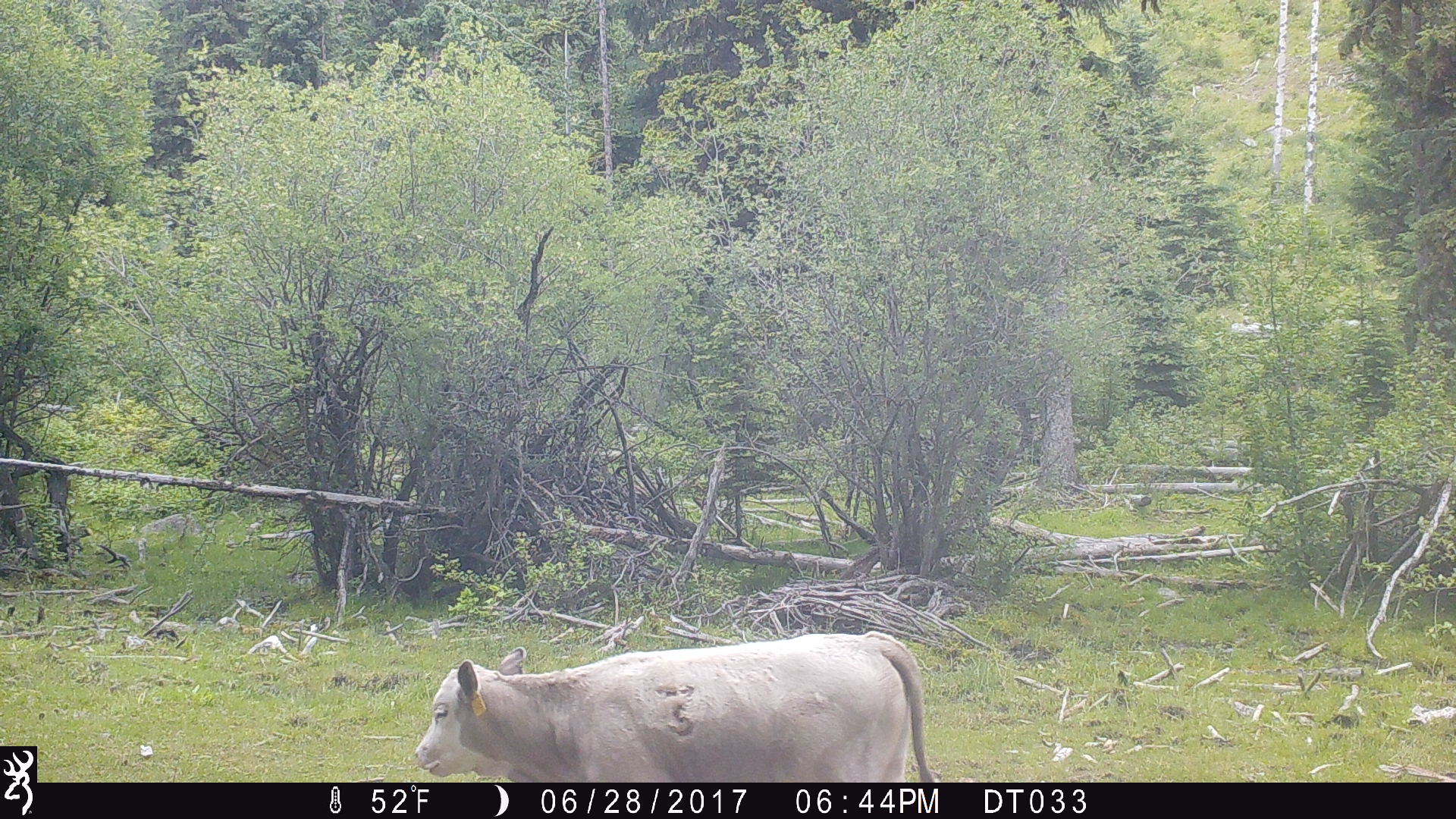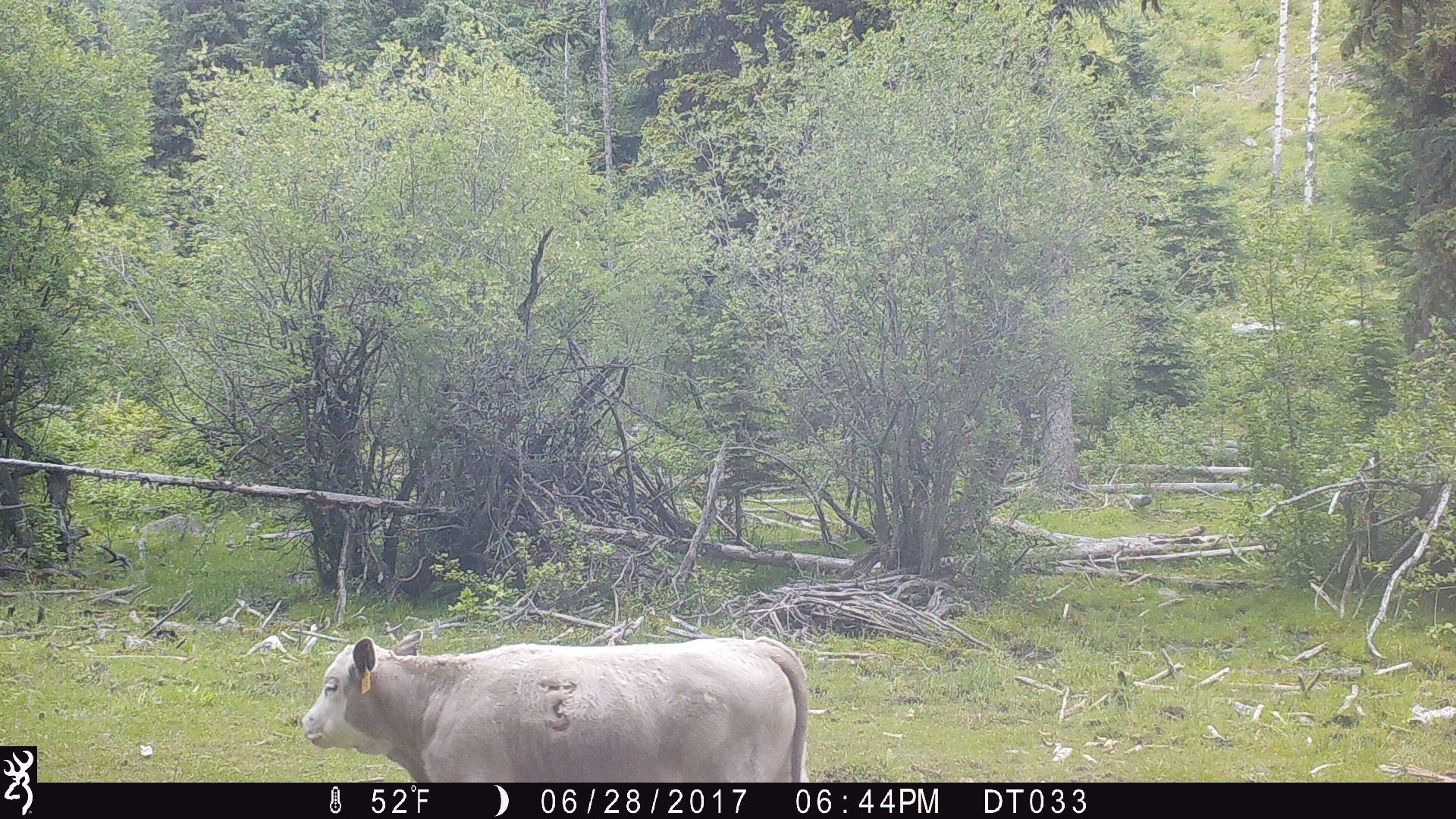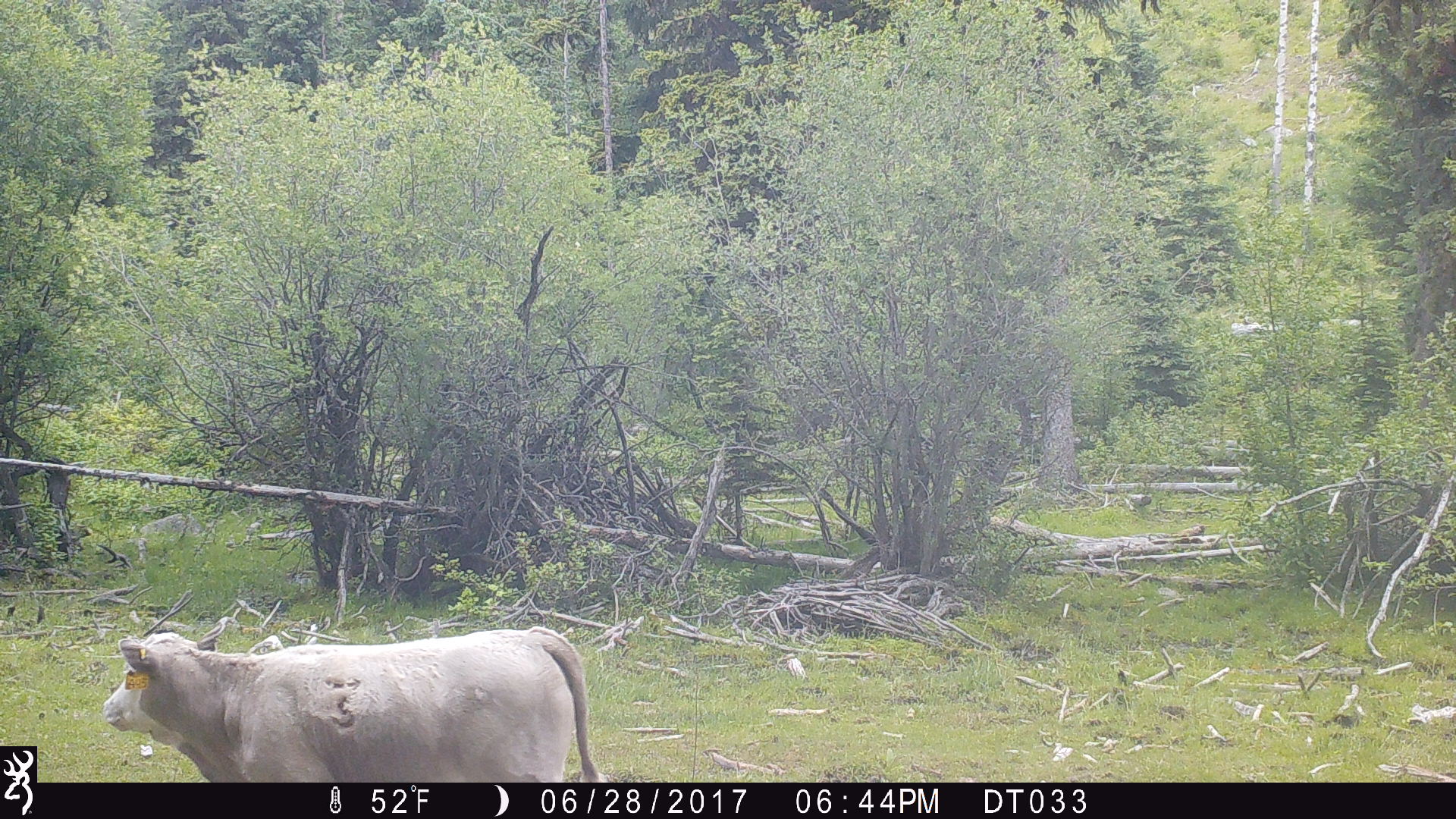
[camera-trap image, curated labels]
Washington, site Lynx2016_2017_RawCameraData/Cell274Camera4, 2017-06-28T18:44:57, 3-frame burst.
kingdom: Animalia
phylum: Chordata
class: Mammalia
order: Artiodactyla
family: Bovidae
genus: Bos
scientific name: Bos taurus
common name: domestic cattle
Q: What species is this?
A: Domestic cattle (Bos taurus).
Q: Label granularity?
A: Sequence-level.